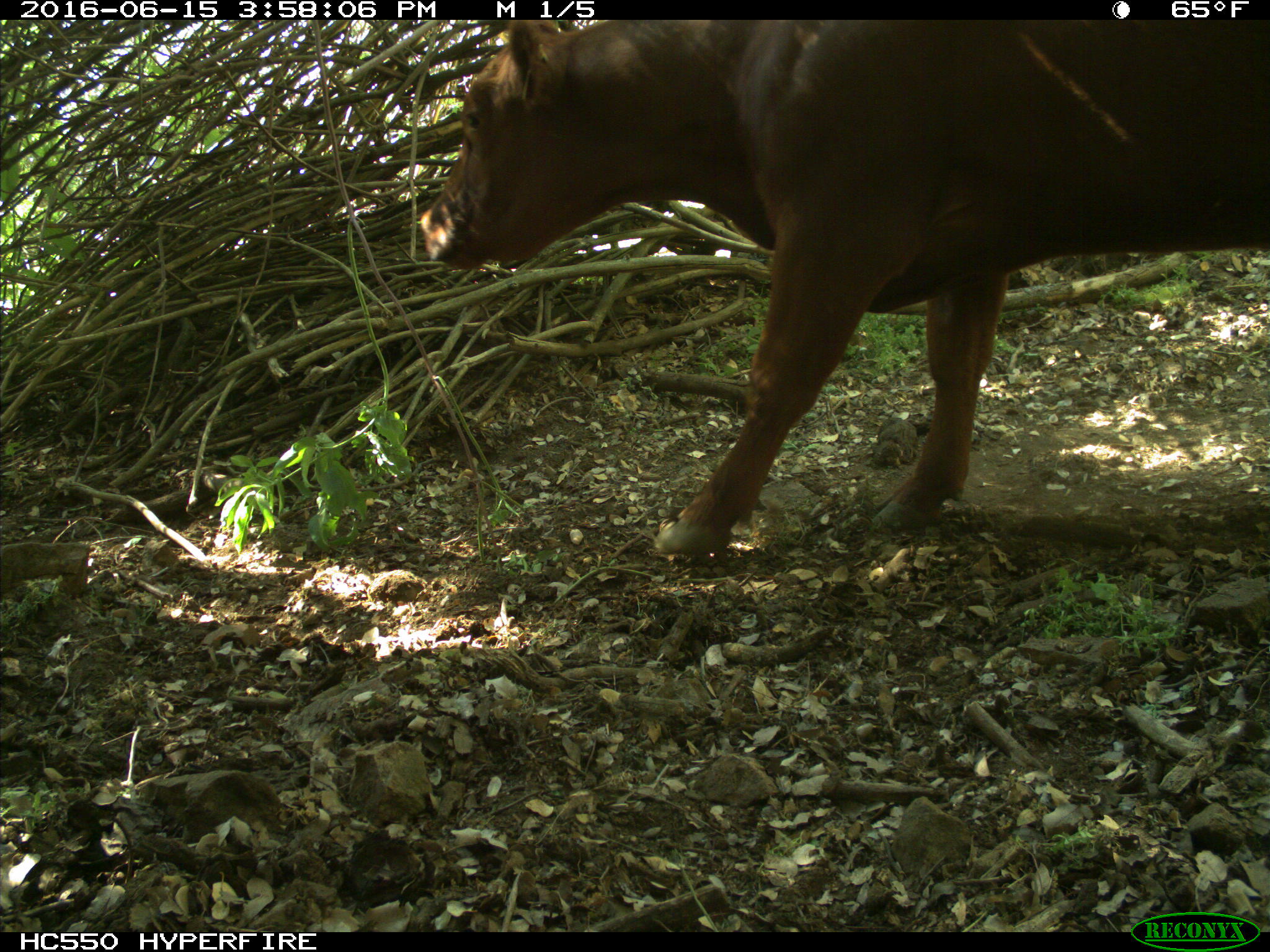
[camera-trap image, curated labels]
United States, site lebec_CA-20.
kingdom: Animalia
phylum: Chordata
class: Mammalia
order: Artiodactyla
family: Bovidae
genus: Bos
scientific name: Bos taurus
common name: domestic cow